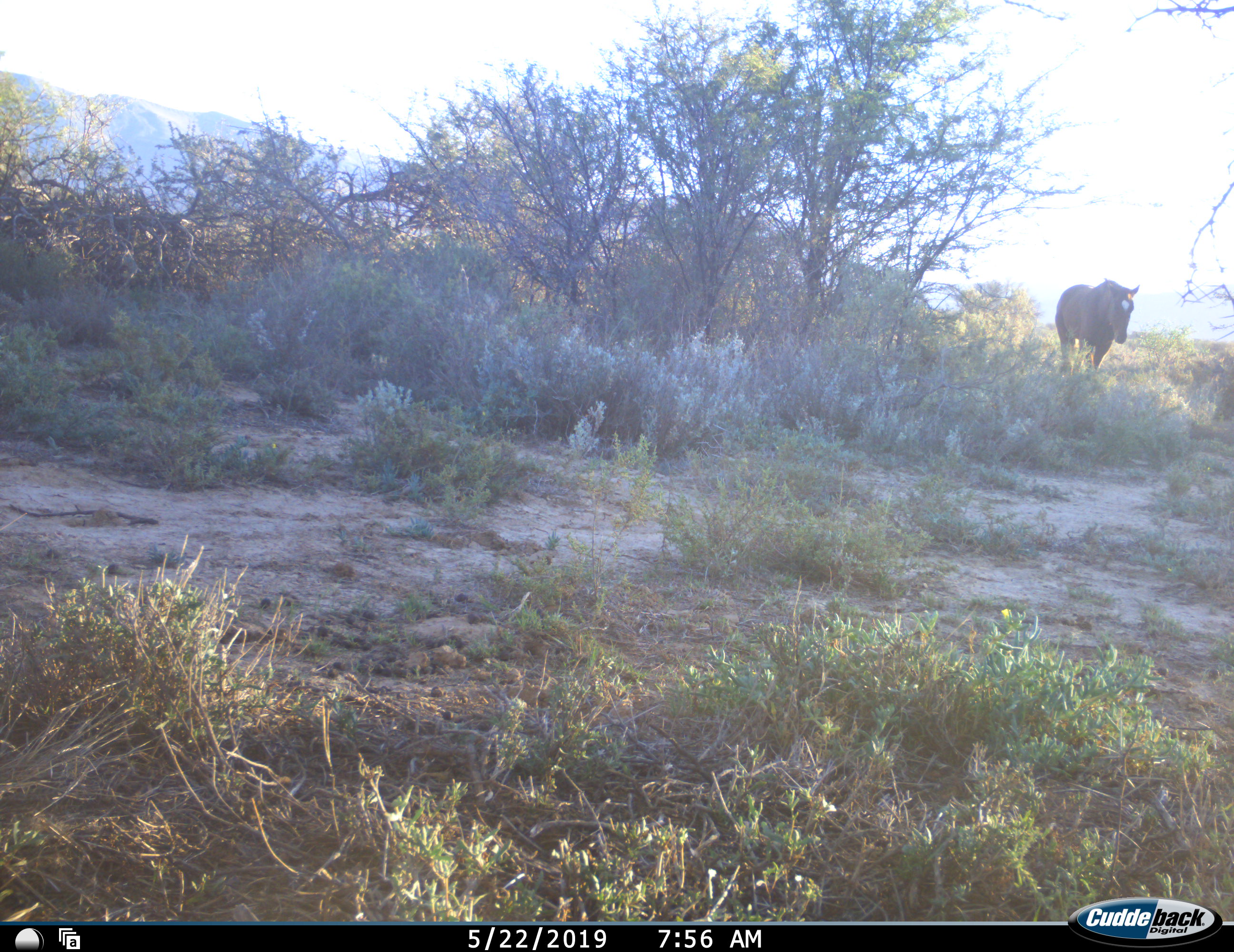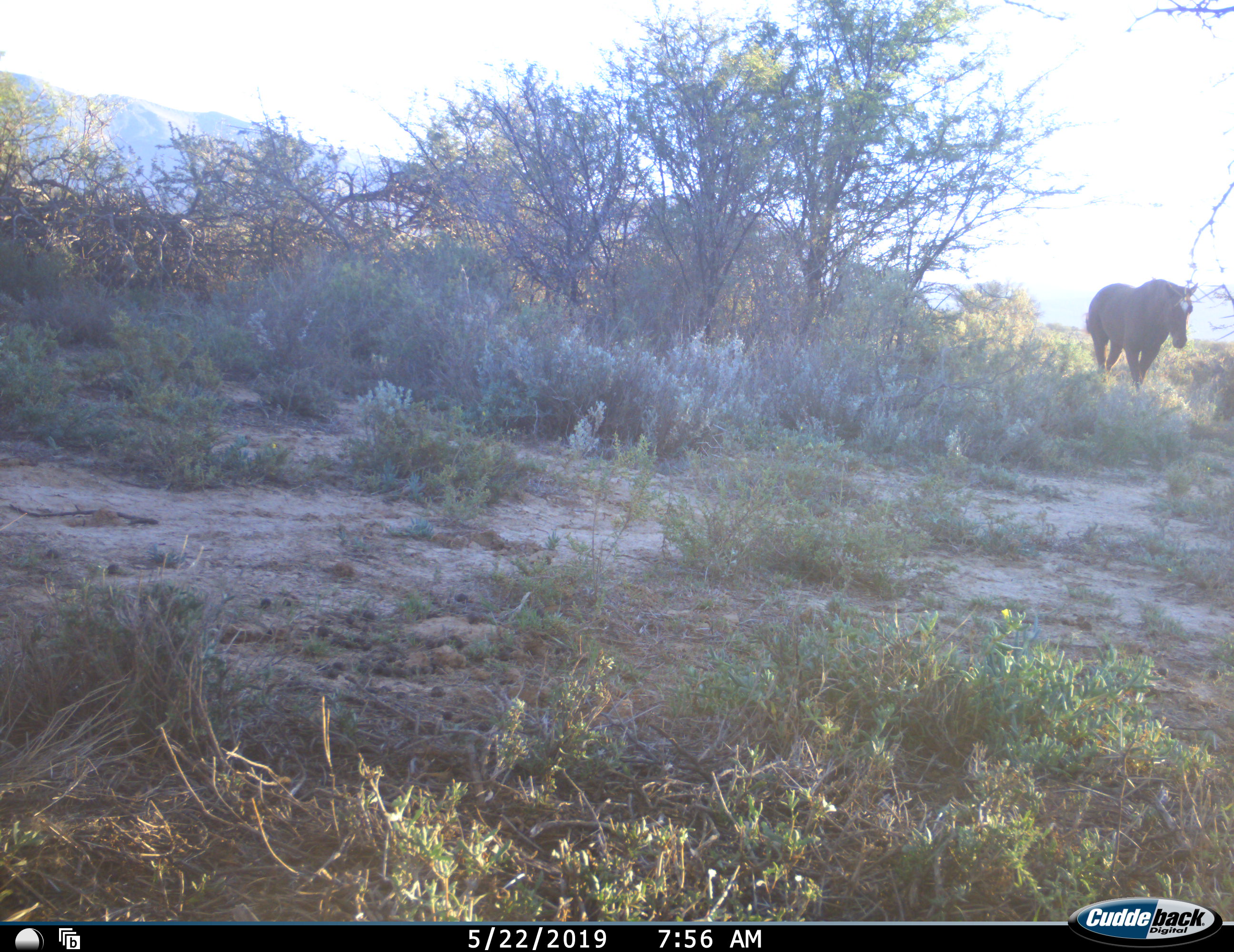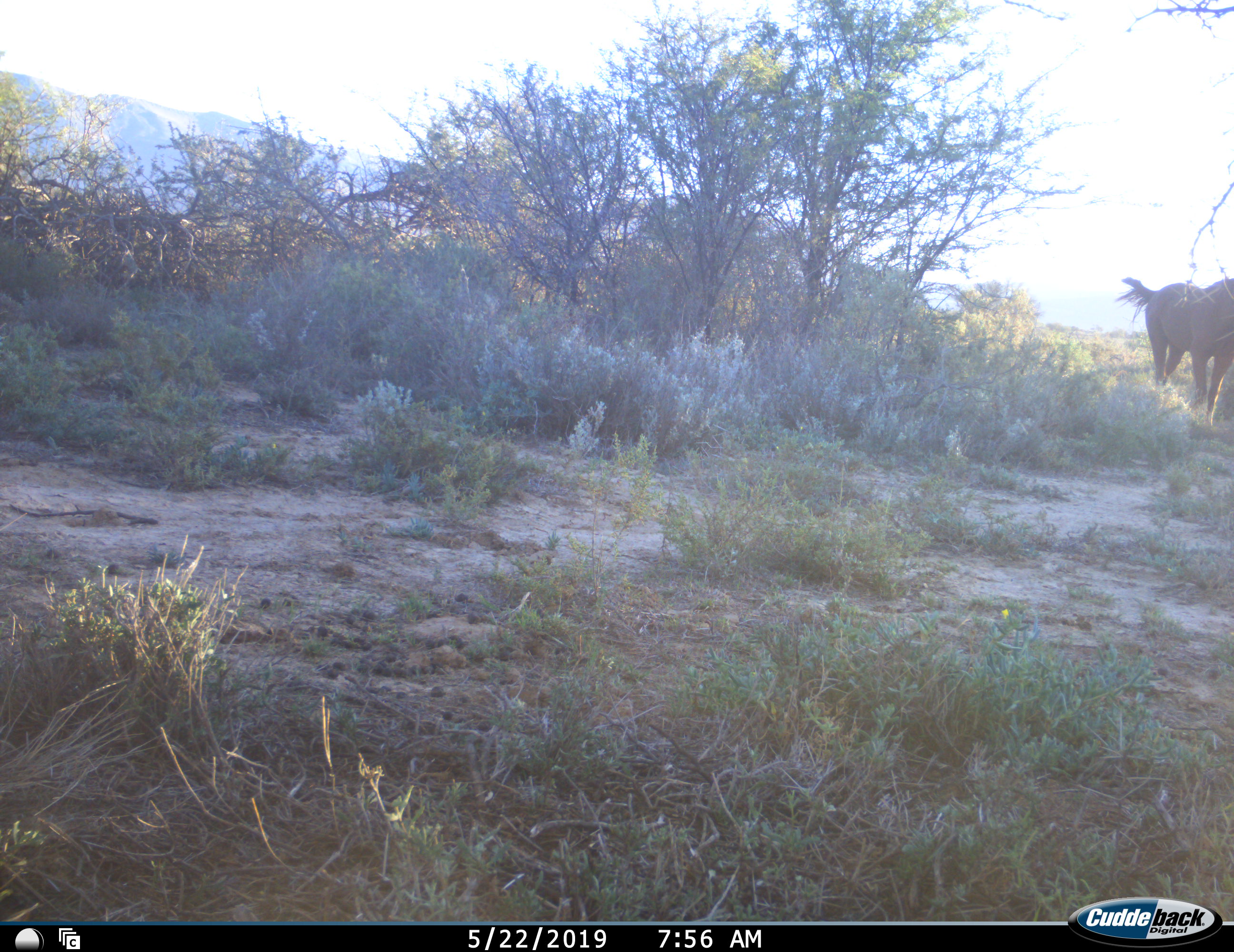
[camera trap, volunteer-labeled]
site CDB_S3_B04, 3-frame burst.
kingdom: Animalia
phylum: Chordata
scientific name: Vertebrata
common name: domestic animal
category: domesticanimal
Domesticanimal (domestic animal) (Vertebrata), count 1. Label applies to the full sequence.